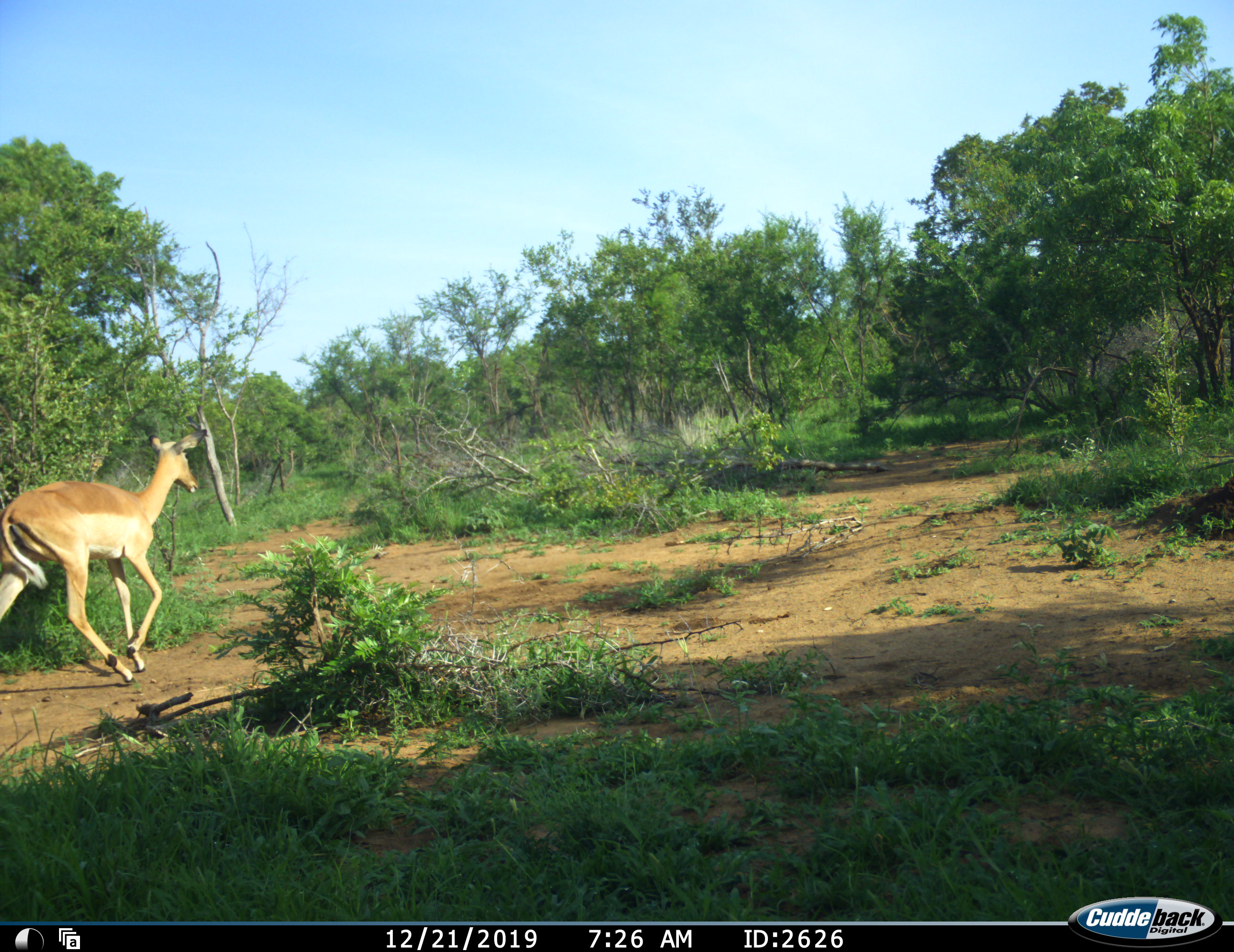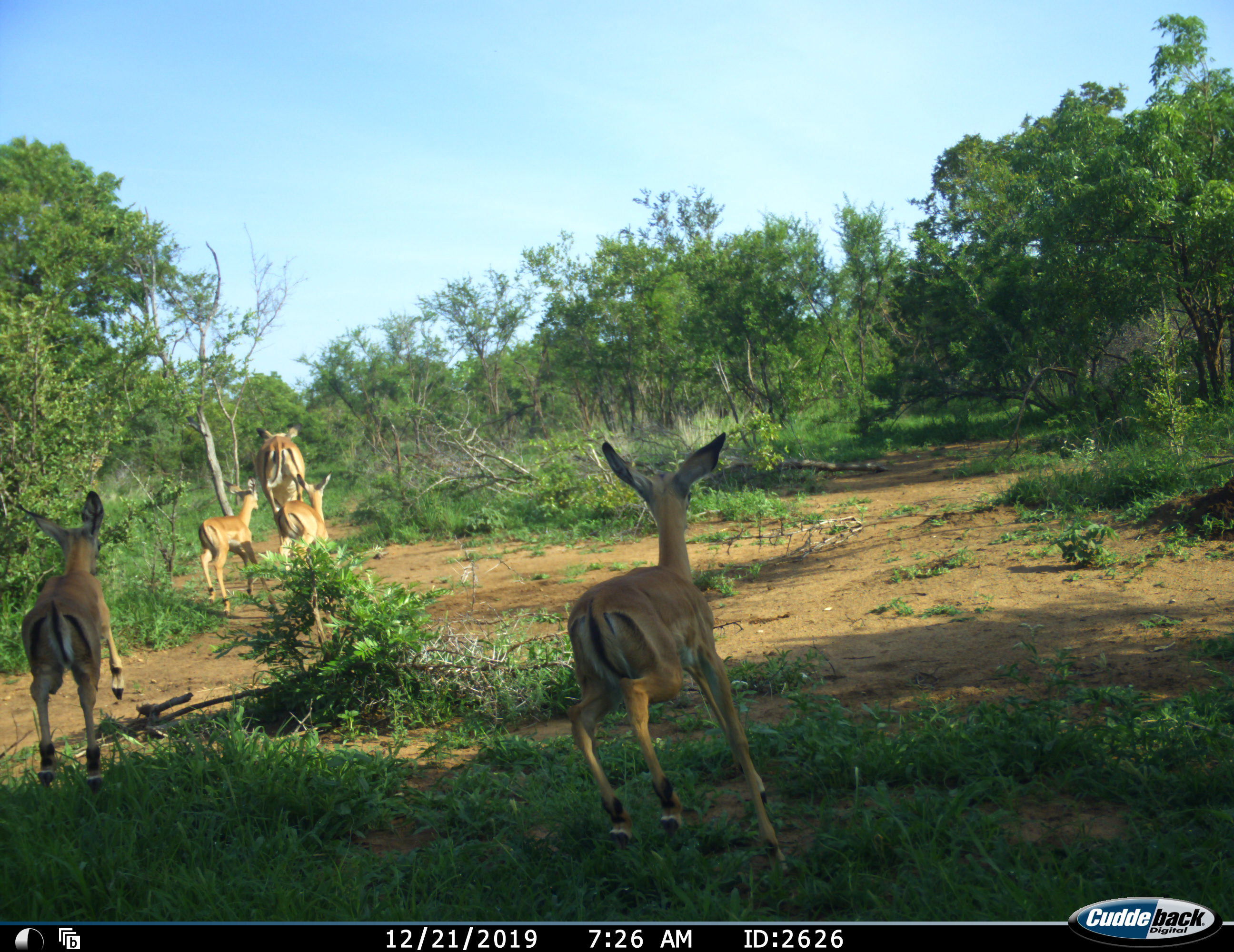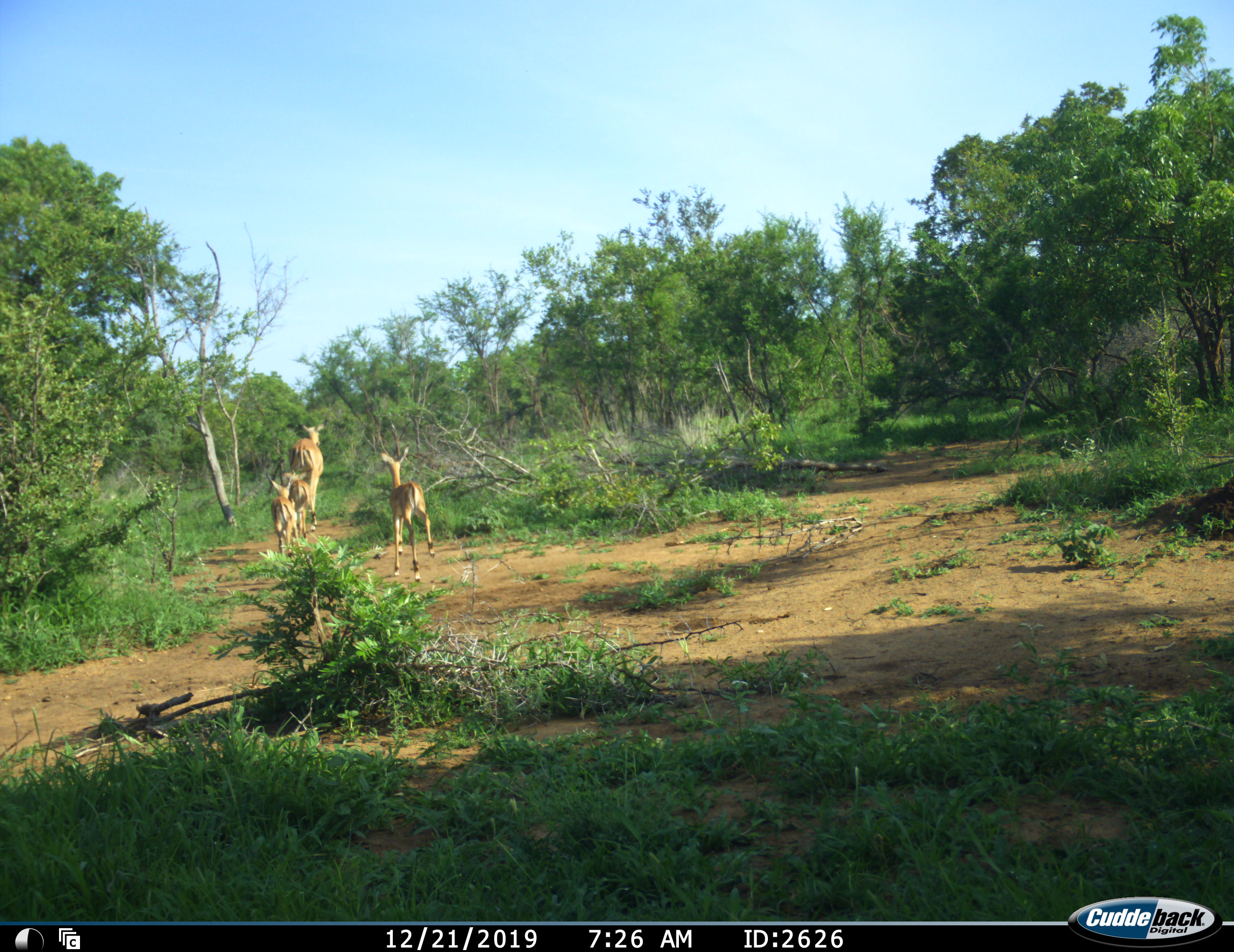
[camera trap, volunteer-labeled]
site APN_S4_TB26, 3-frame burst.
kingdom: Animalia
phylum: Chordata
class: Mammalia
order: Artiodactyla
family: Bovidae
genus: Aepyceros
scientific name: Aepyceros melampus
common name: impala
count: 5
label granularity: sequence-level